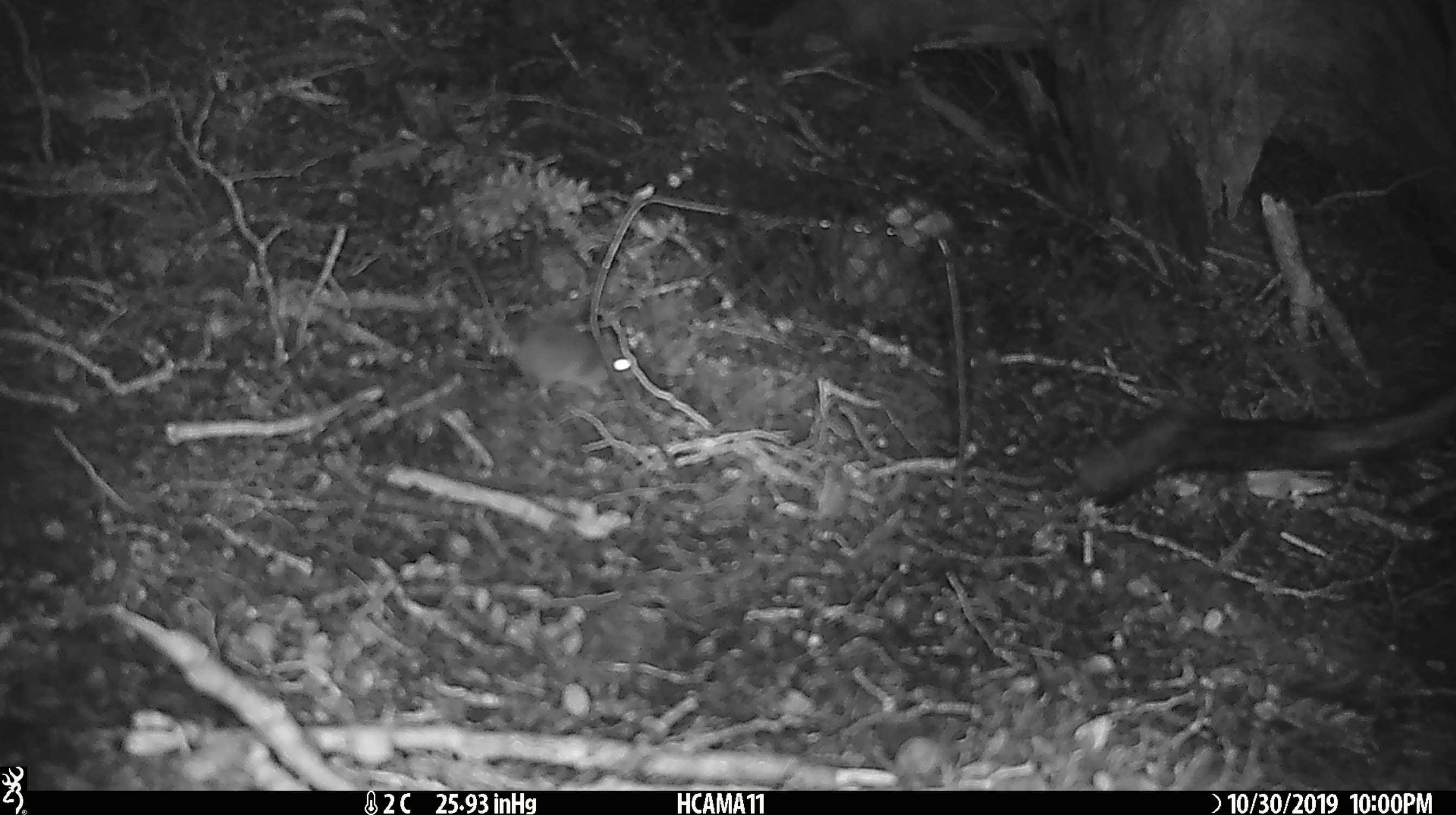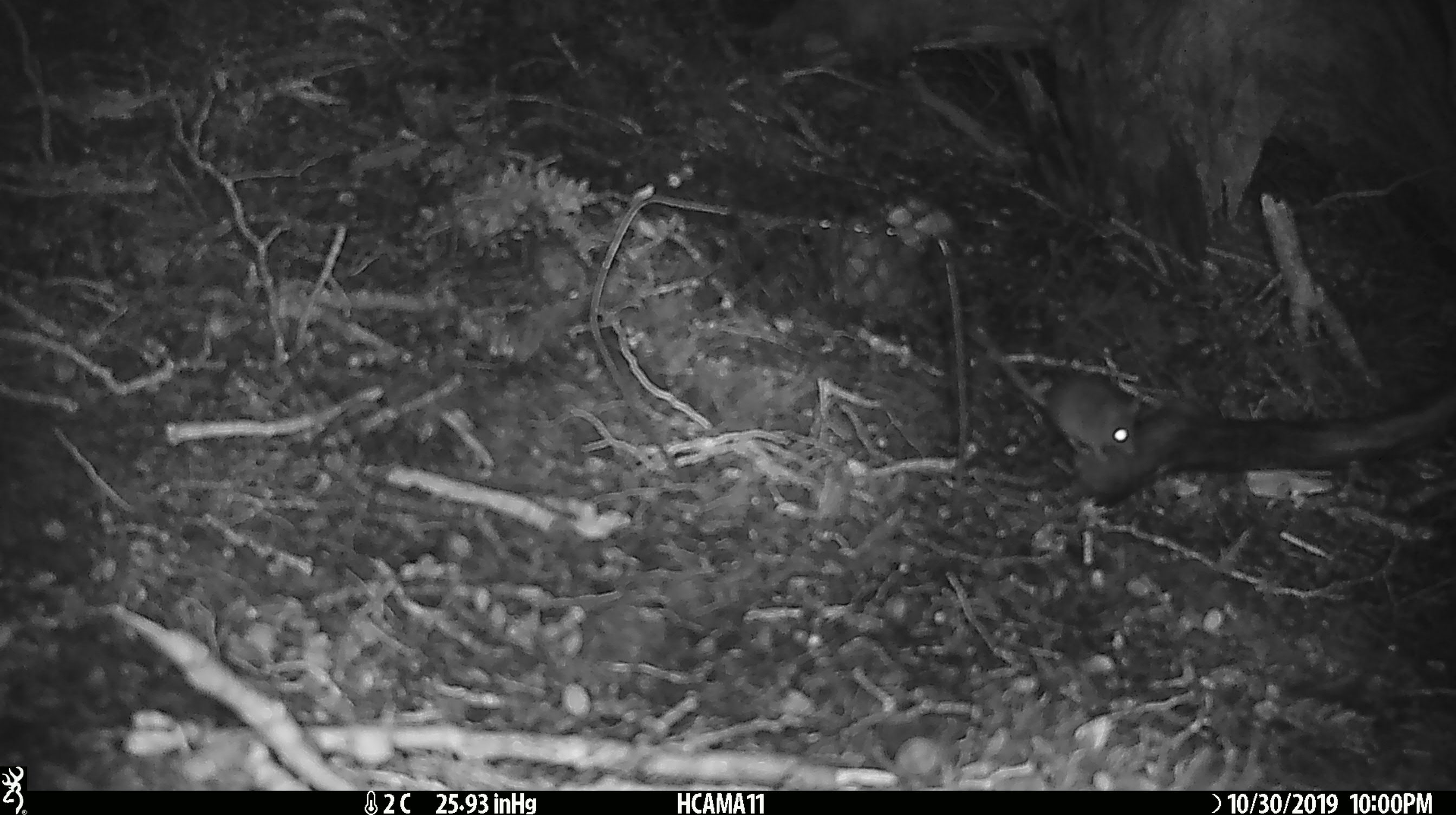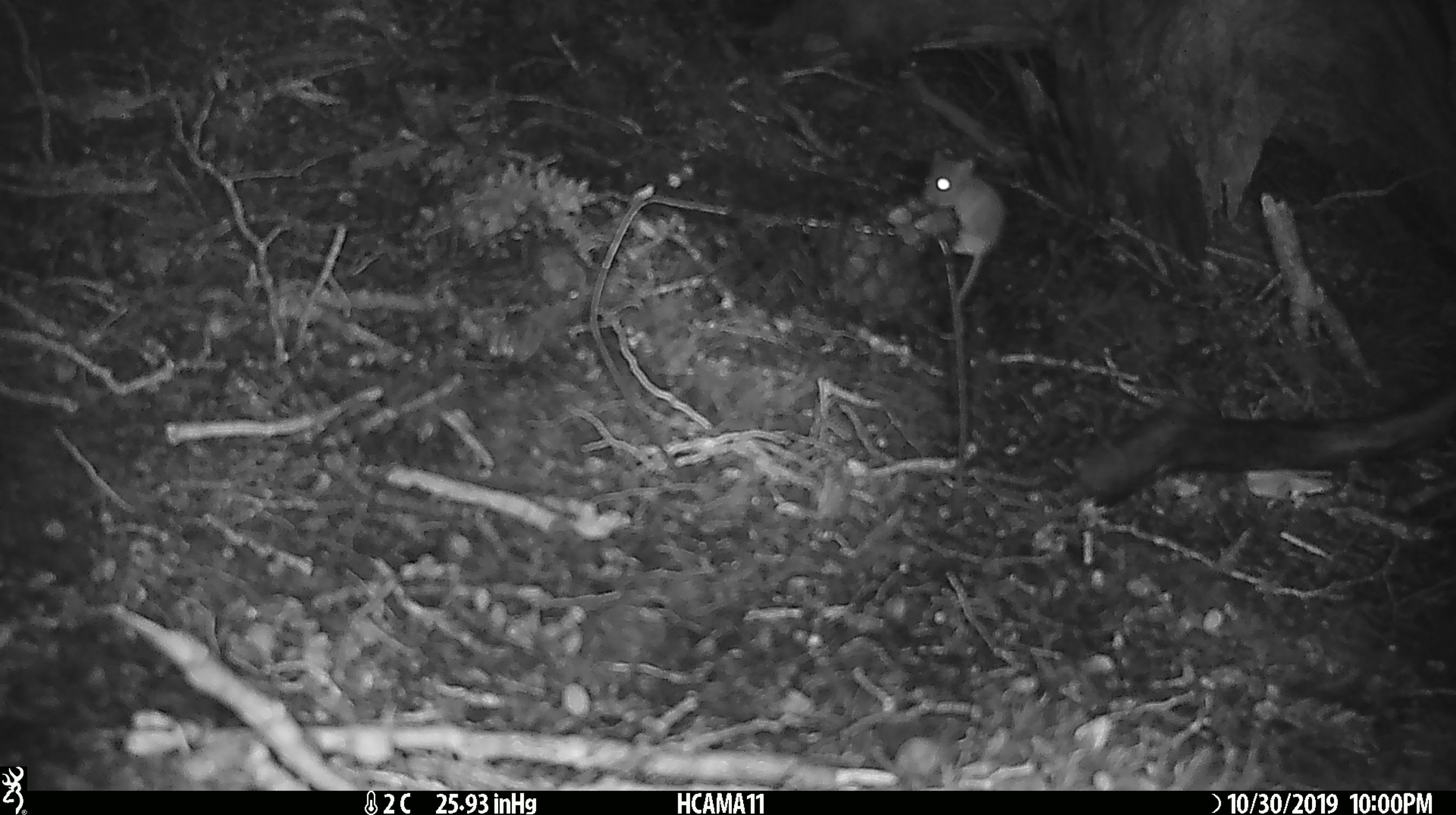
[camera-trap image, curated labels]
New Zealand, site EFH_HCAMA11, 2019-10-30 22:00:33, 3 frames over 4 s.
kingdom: Animalia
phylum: Chordata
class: Mammalia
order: Rodentia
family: Muridae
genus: Mus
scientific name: Mus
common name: mouse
Mouse (Mus).